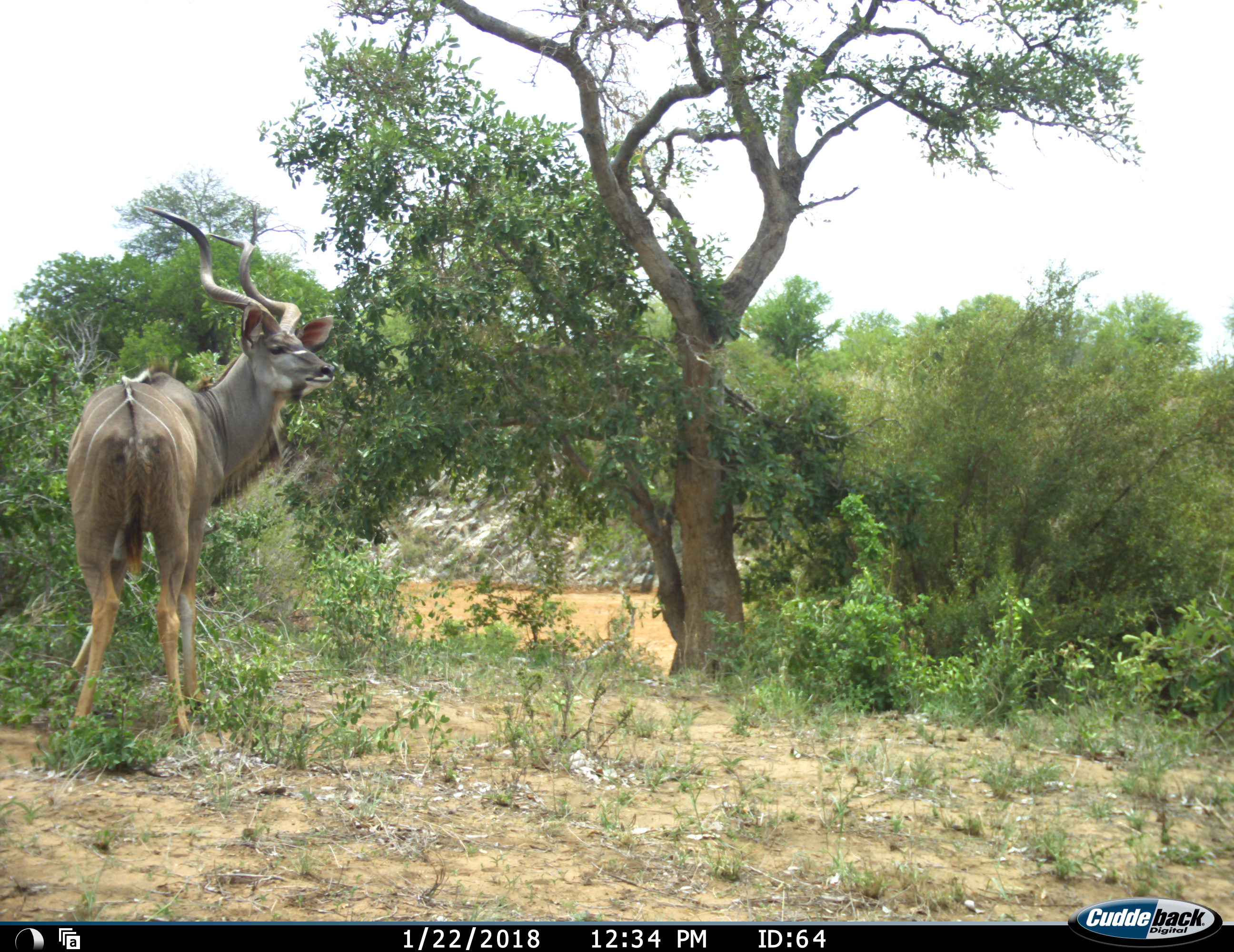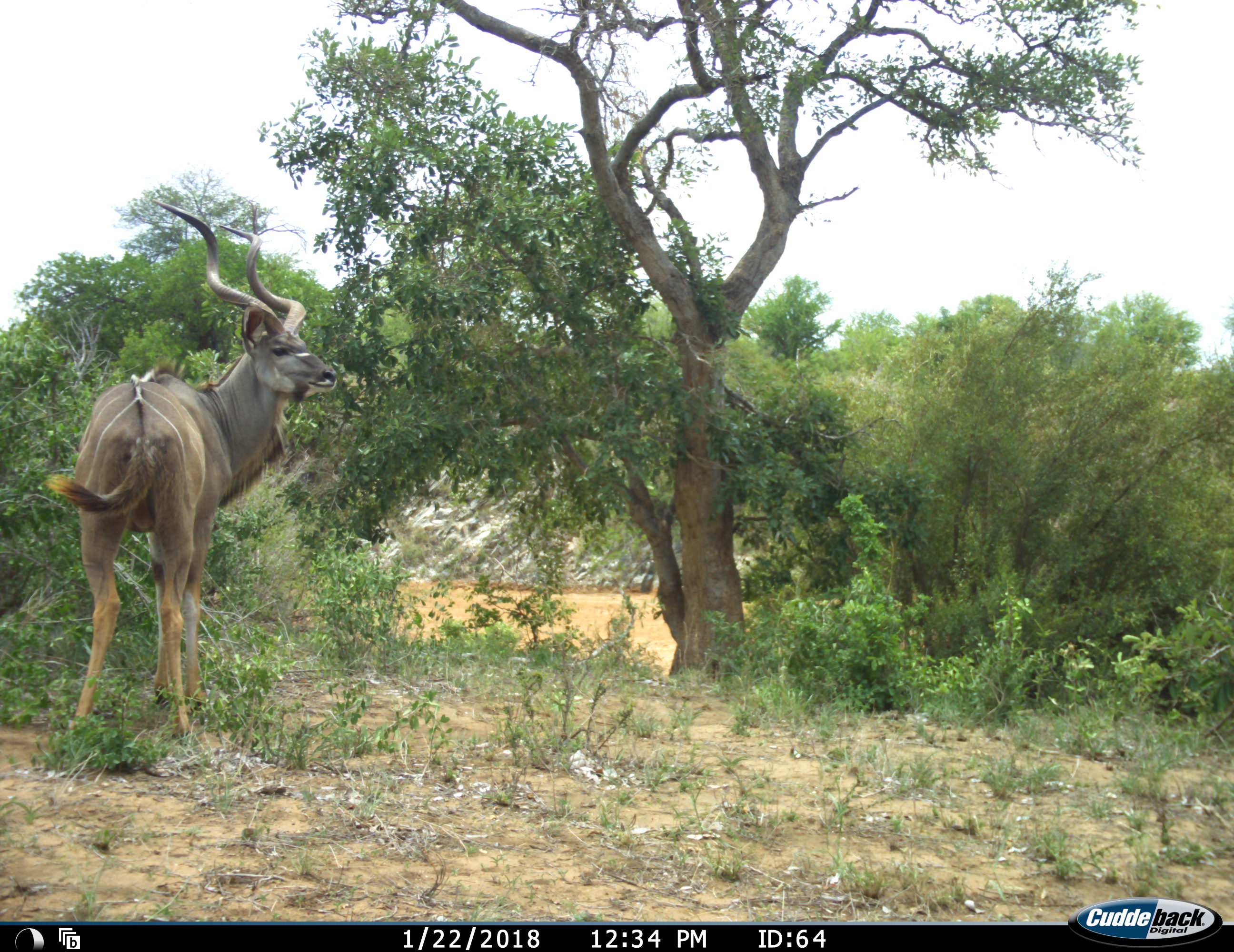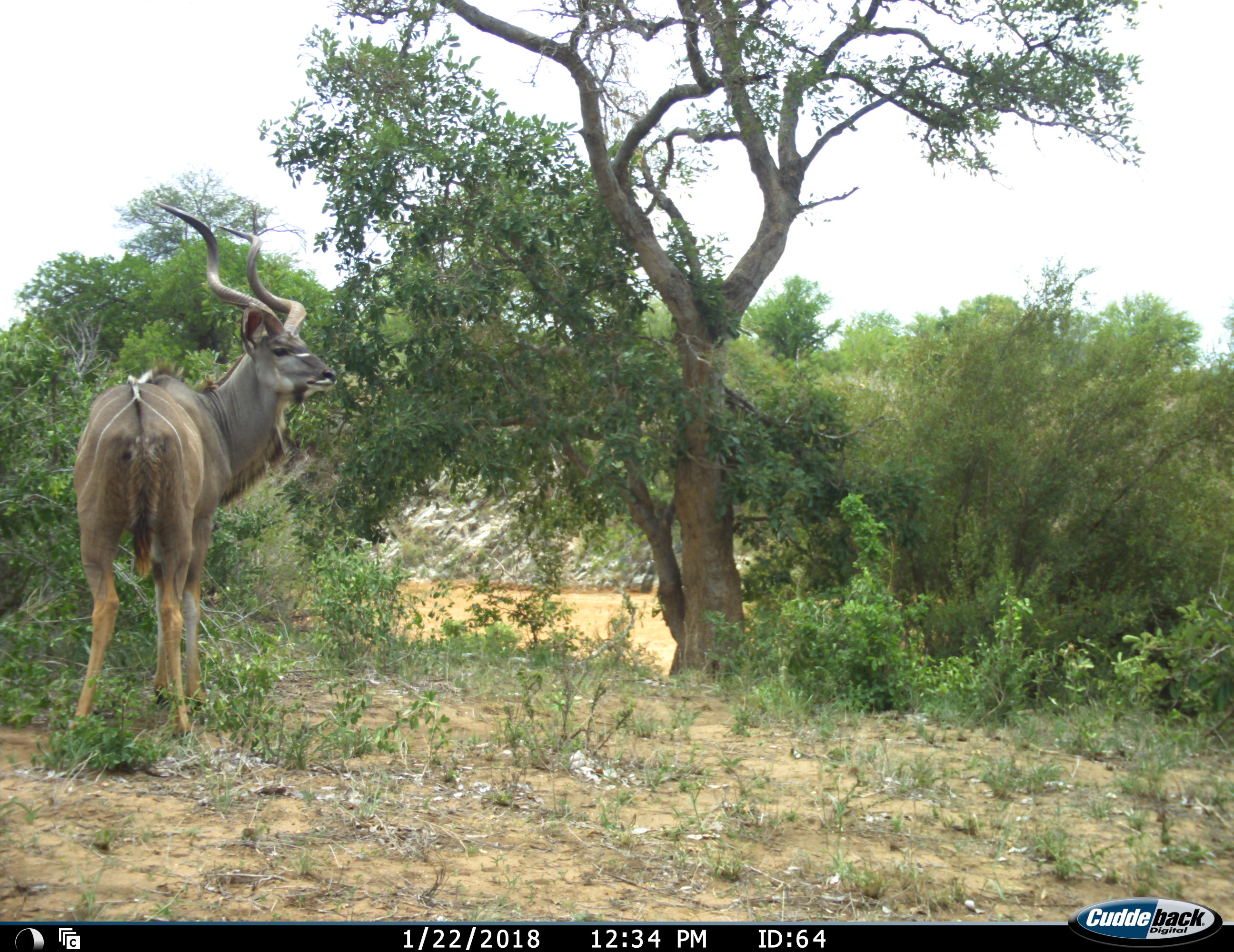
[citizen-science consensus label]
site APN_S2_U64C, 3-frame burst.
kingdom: Animalia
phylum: Chordata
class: Mammalia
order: Artiodactyla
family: Bovidae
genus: Tragelaphus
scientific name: Tragelaphus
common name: kudu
Kudu (Tragelaphus), count 1. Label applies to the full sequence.